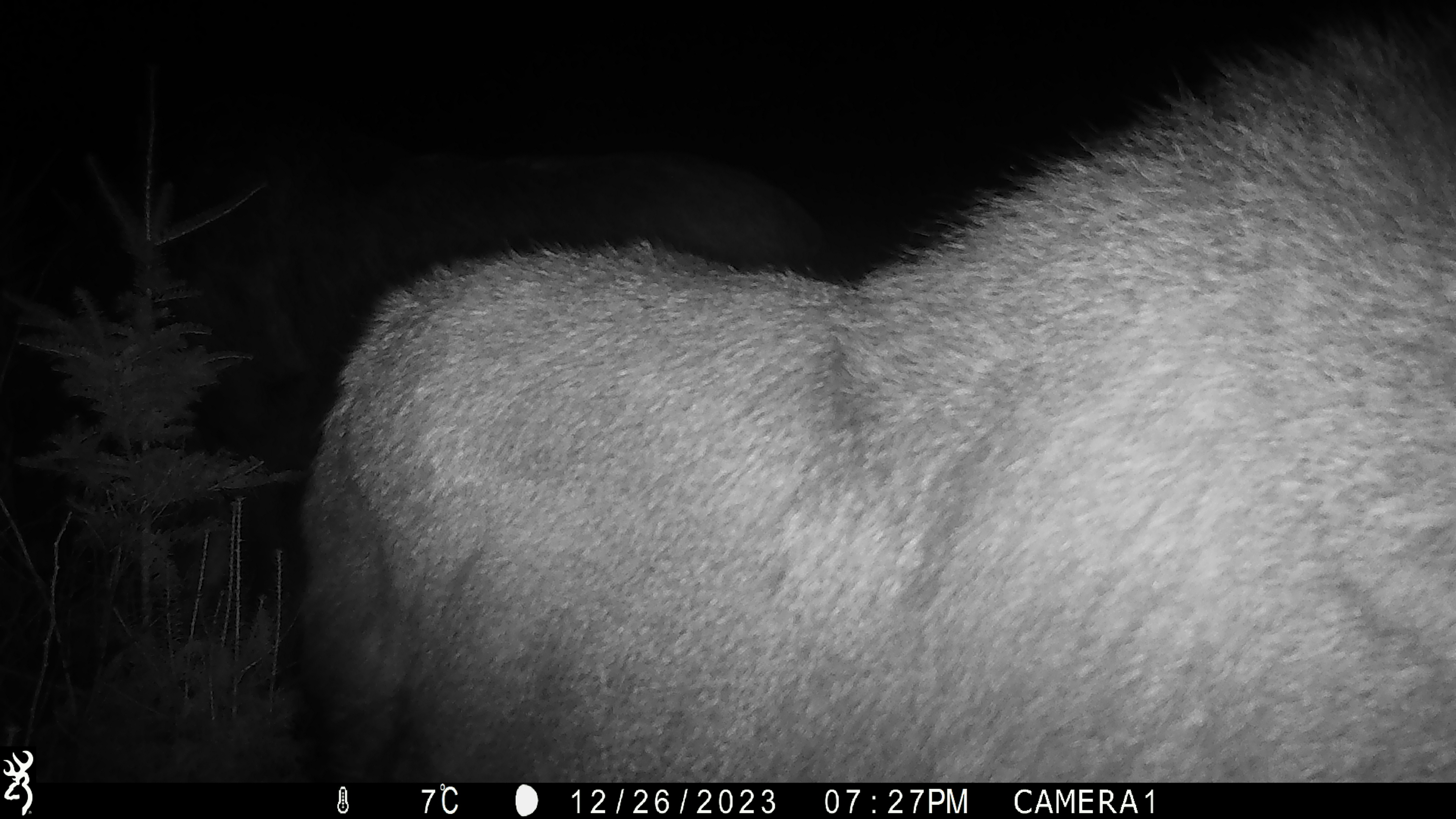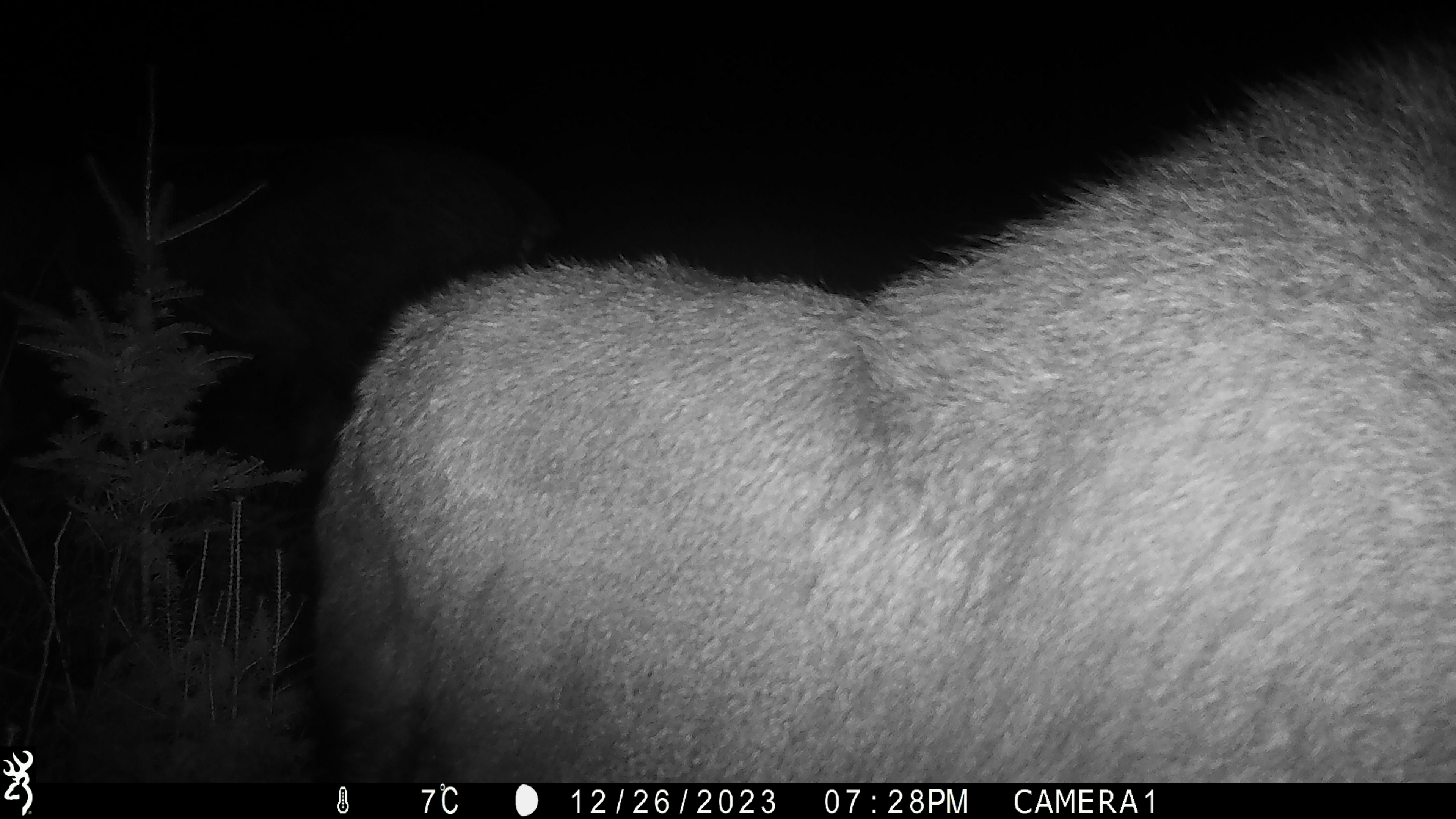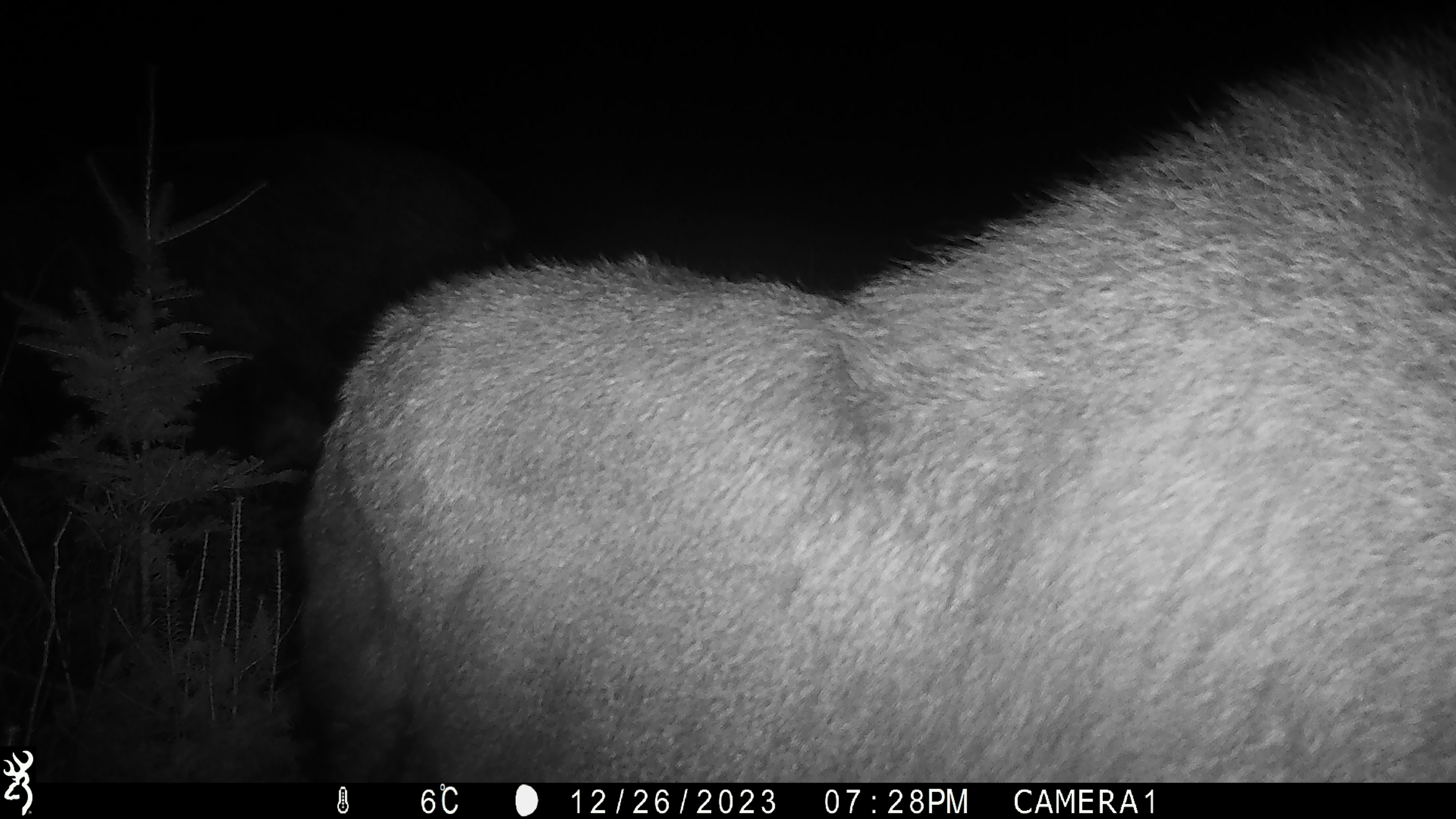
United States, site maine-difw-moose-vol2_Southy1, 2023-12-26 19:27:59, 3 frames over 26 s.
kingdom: Animalia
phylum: Chordata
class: Mammalia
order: Artiodactyla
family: Cervidae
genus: Alces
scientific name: Alces alces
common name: moose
Moose (Alces alces).